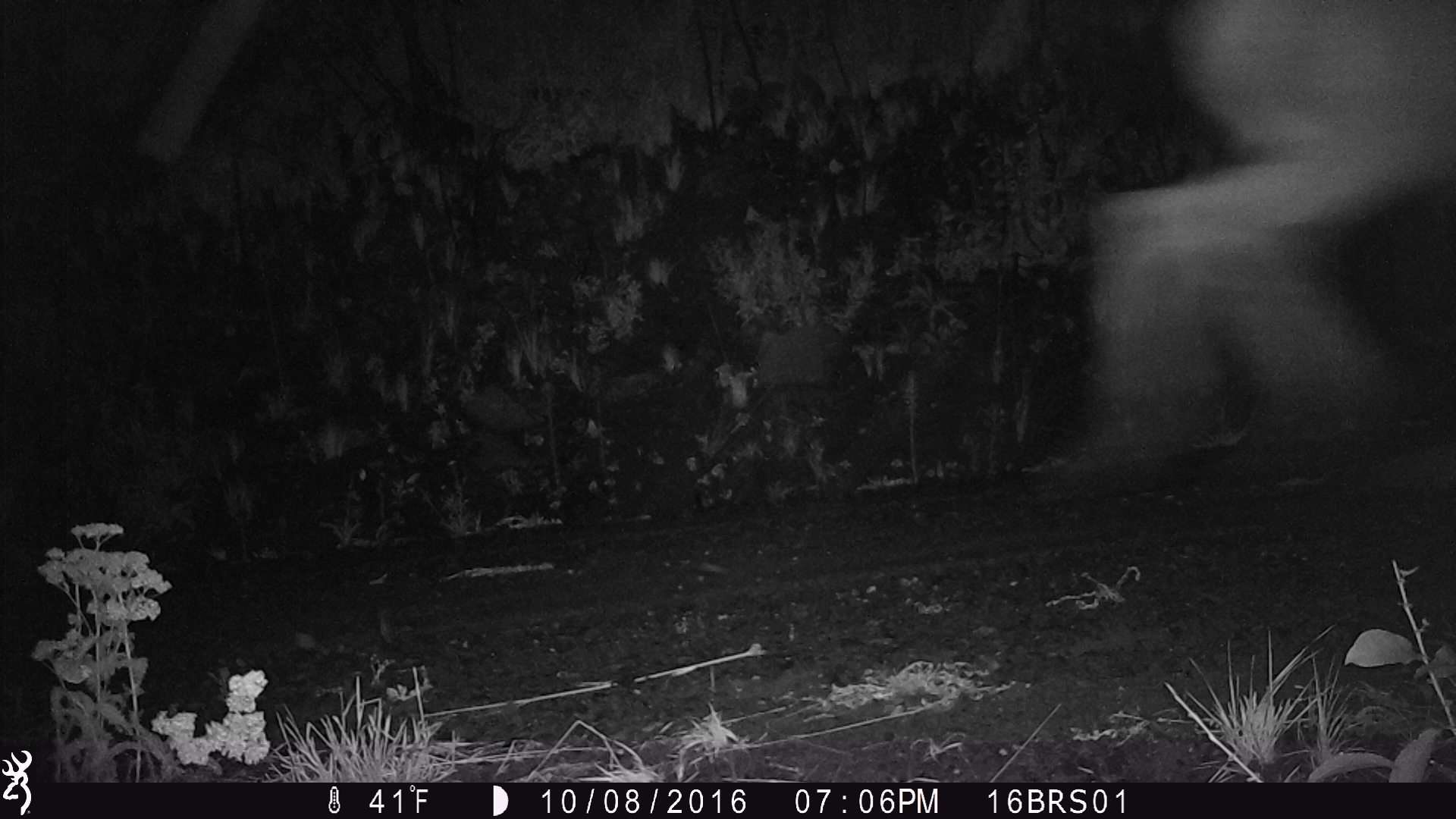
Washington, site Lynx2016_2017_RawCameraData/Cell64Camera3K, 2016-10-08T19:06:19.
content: unidentified animal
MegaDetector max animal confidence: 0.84